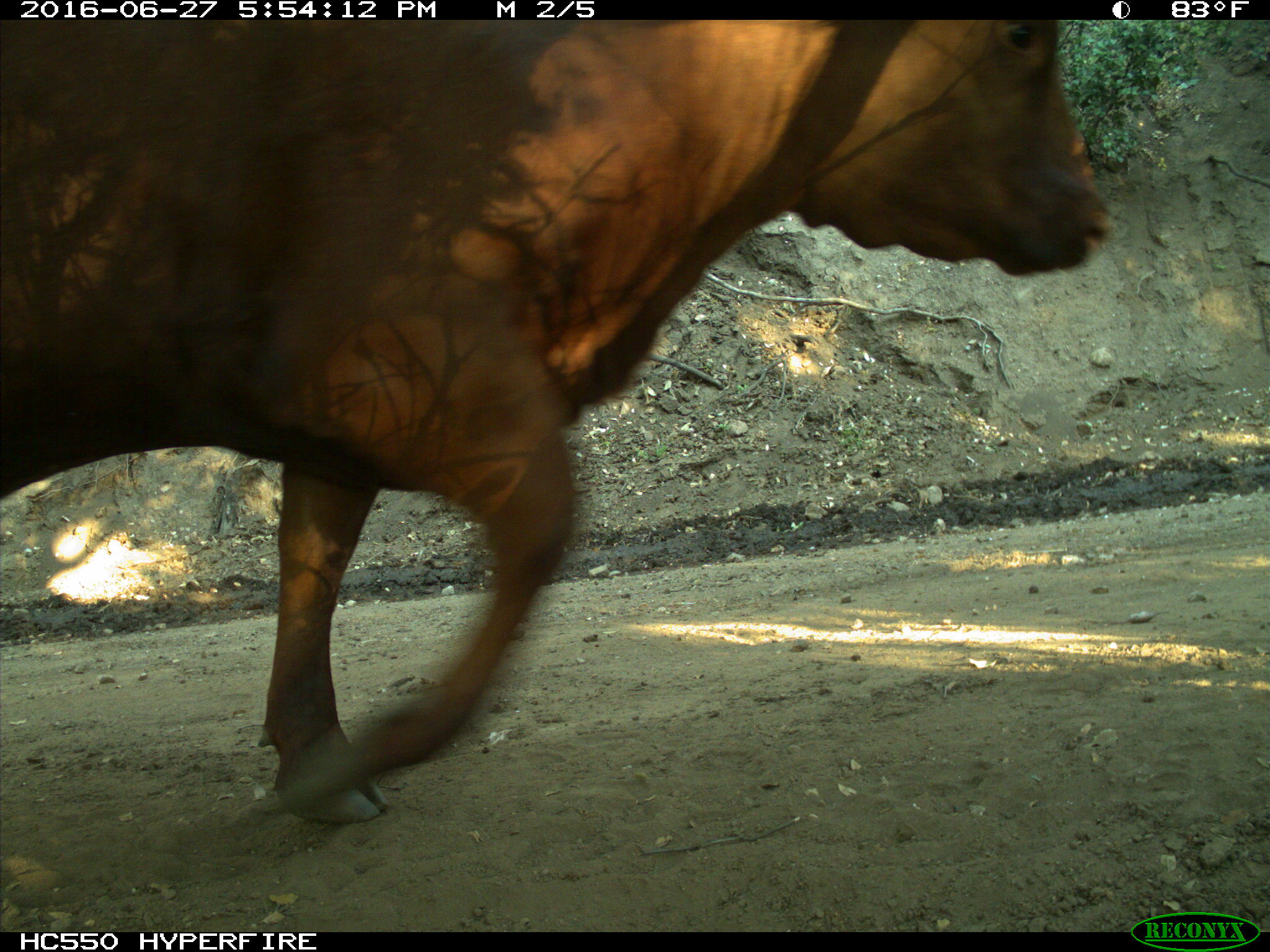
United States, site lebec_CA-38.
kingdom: Animalia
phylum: Chordata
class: Mammalia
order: Artiodactyla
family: Bovidae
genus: Bos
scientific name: Bos taurus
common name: domestic cow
Bos taurus (domestic cow).